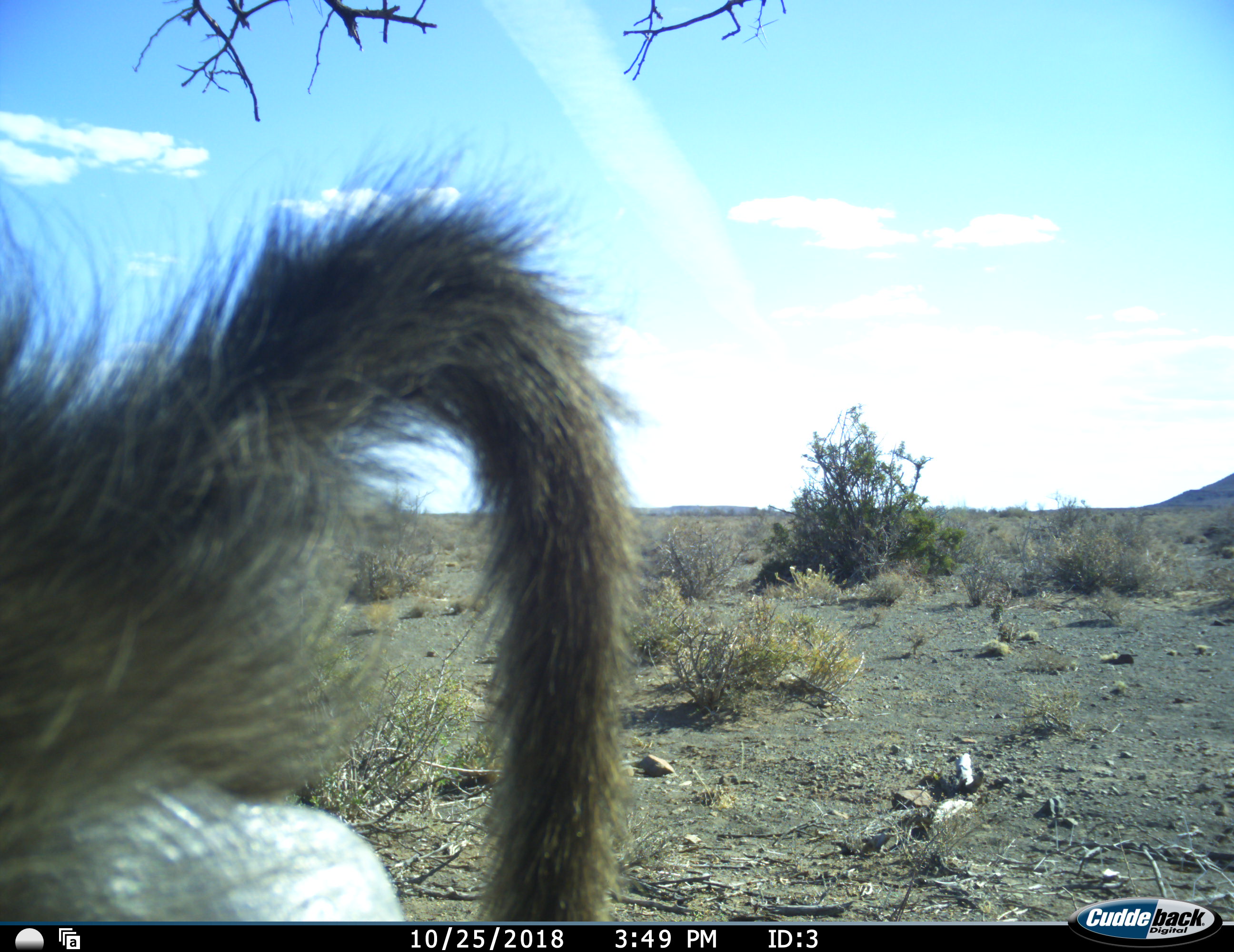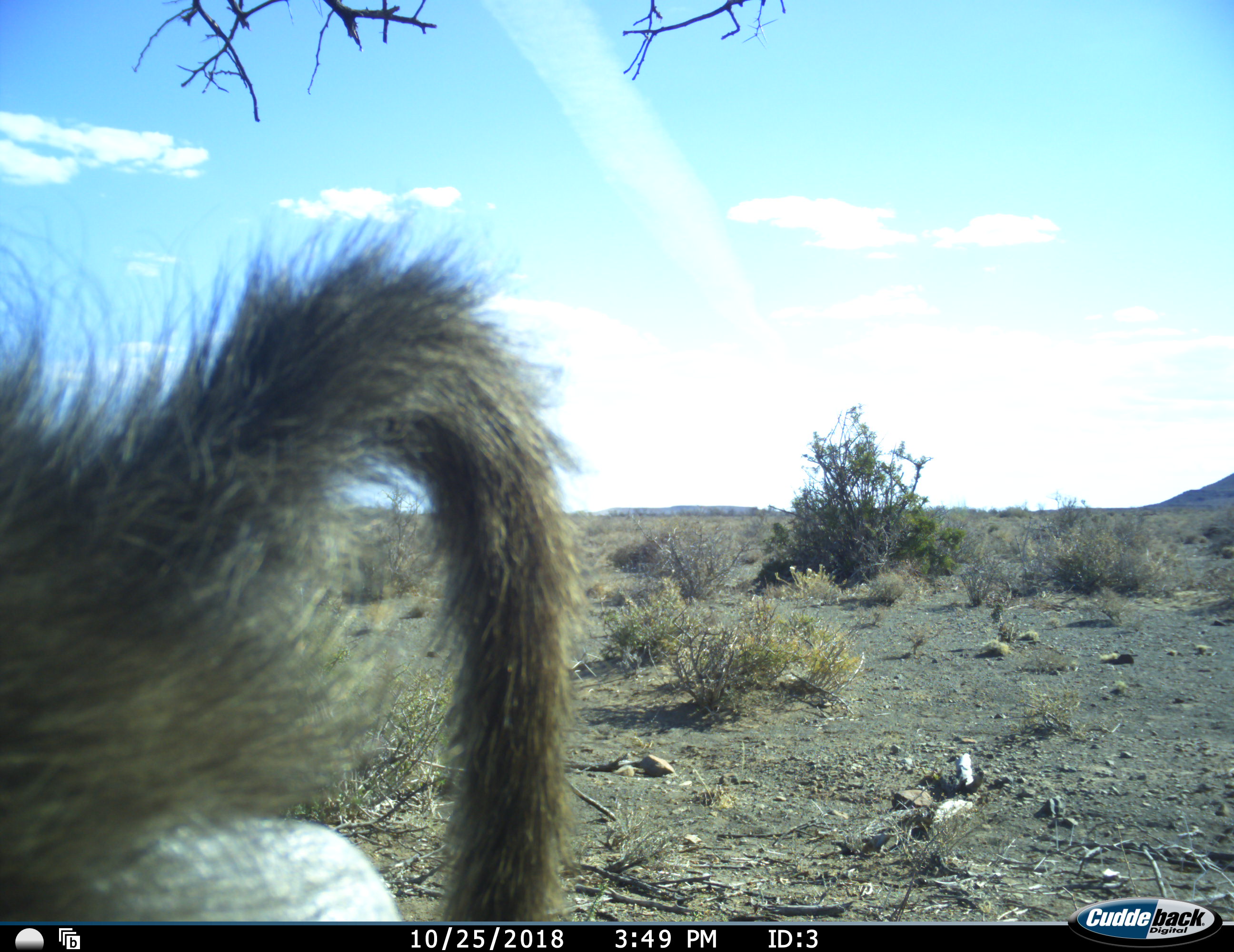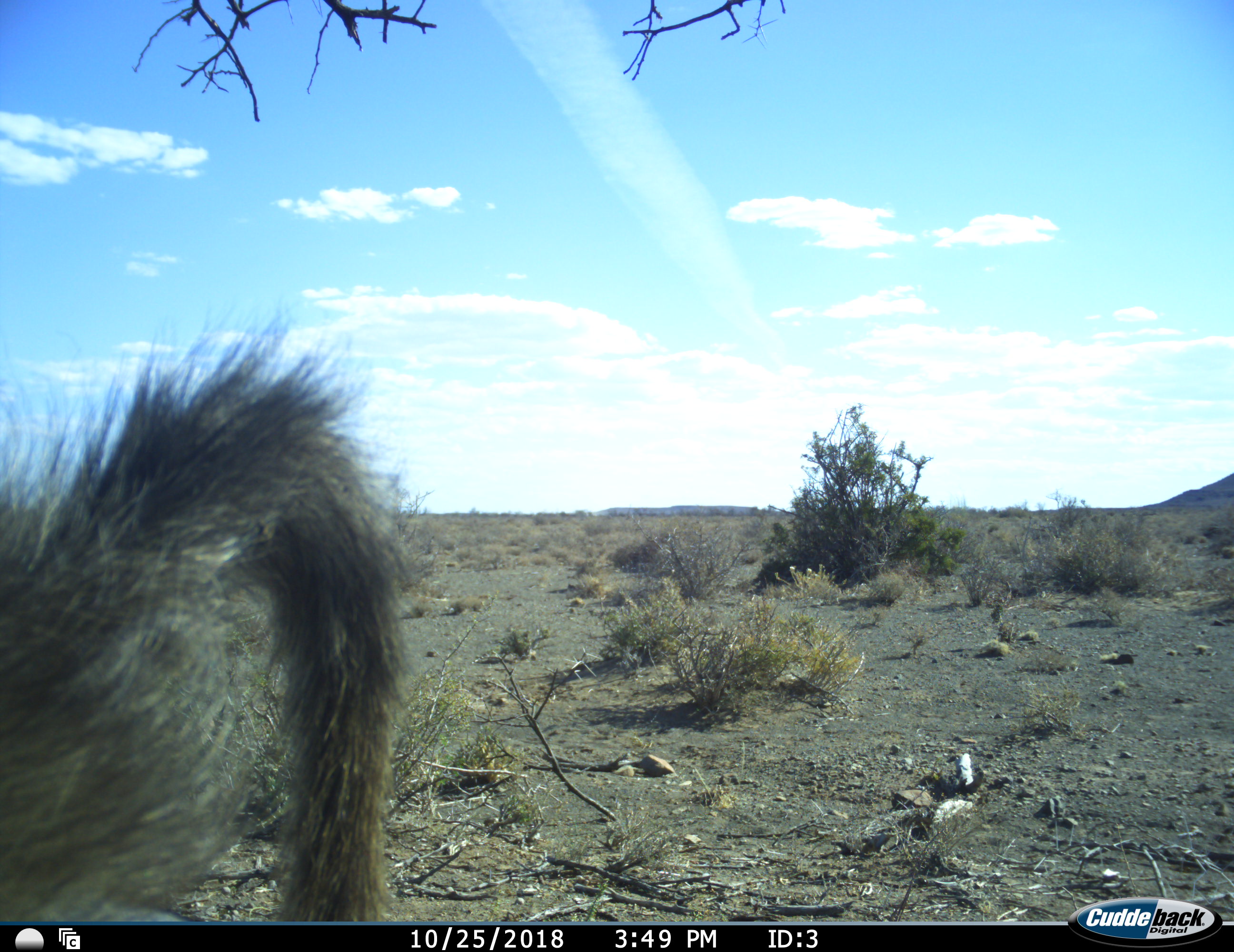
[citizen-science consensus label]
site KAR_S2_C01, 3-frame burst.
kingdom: Animalia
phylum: Chordata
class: Mammalia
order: Primates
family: Cercopithecidae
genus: Papio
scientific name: Papio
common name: baboon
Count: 1.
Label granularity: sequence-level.